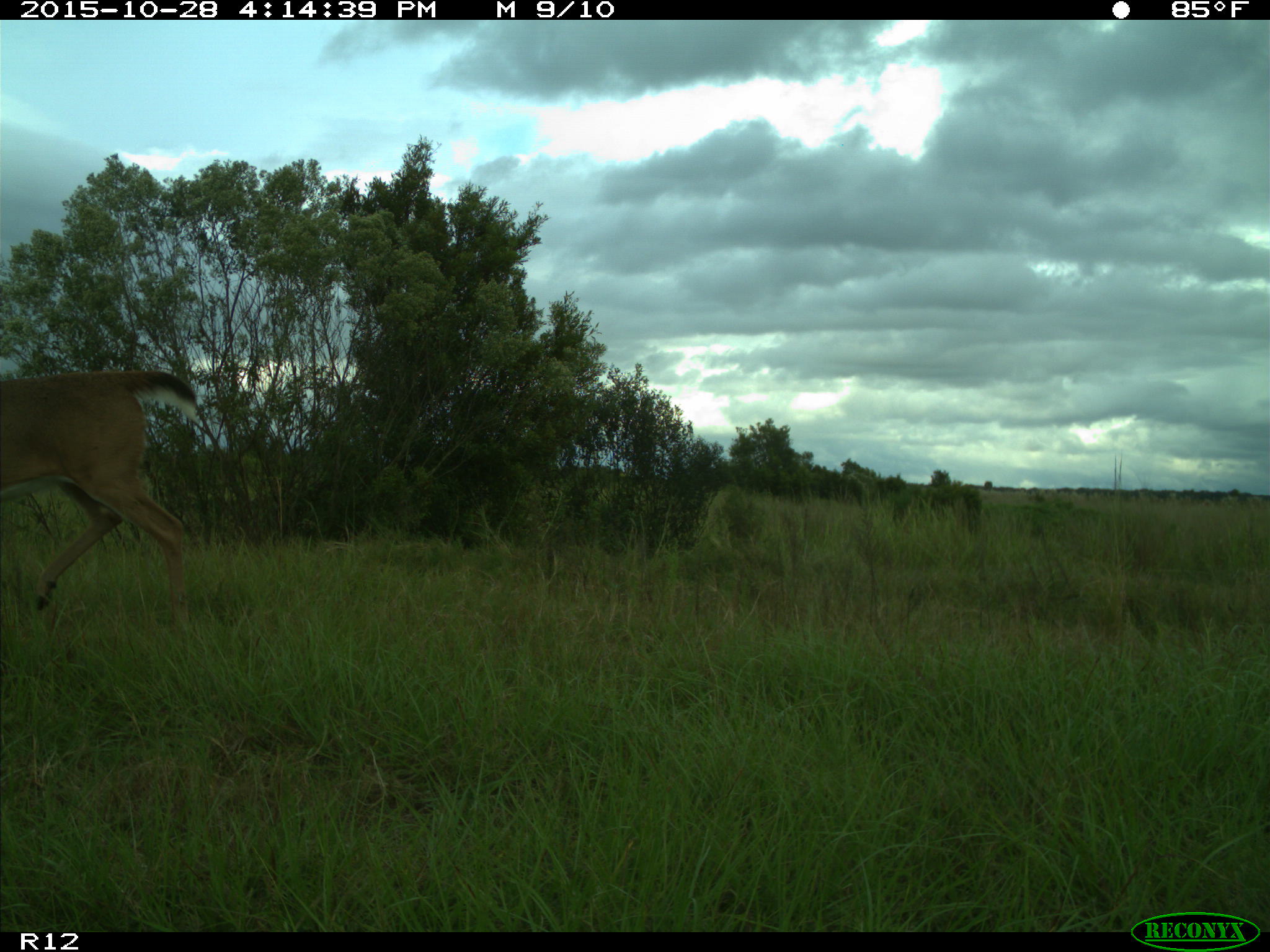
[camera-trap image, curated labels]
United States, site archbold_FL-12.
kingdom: Animalia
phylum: Chordata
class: Mammalia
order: Artiodactyla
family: Cervidae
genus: Odocoileus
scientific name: Odocoileus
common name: deer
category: unidentified deer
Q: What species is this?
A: Unidentified deer (deer) (Odocoileus).